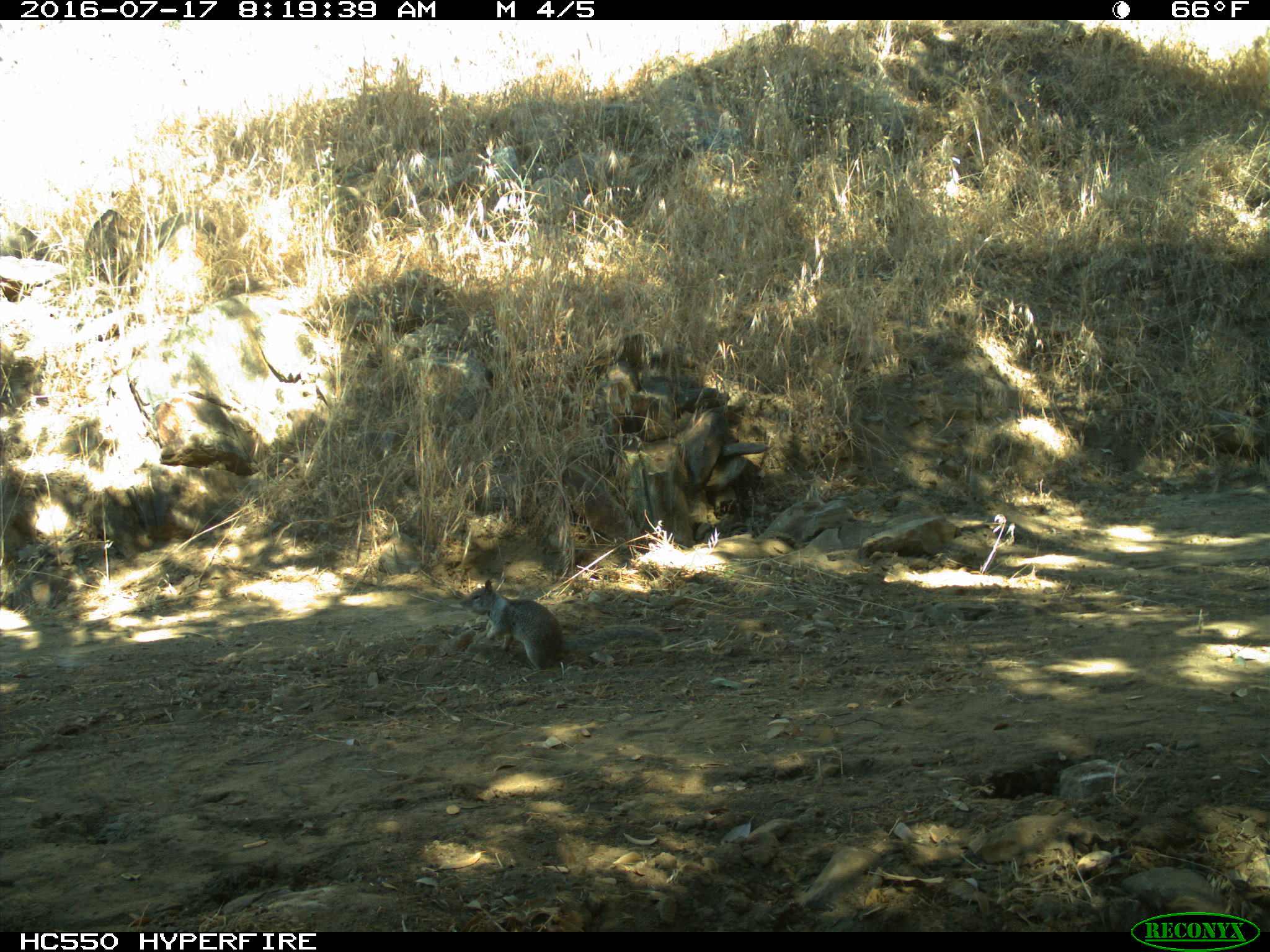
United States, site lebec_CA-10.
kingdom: Animalia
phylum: Chordata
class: Mammalia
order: Rodentia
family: Sciuridae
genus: Otospermophilus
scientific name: Otospermophilus beecheyi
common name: california ground squirrel